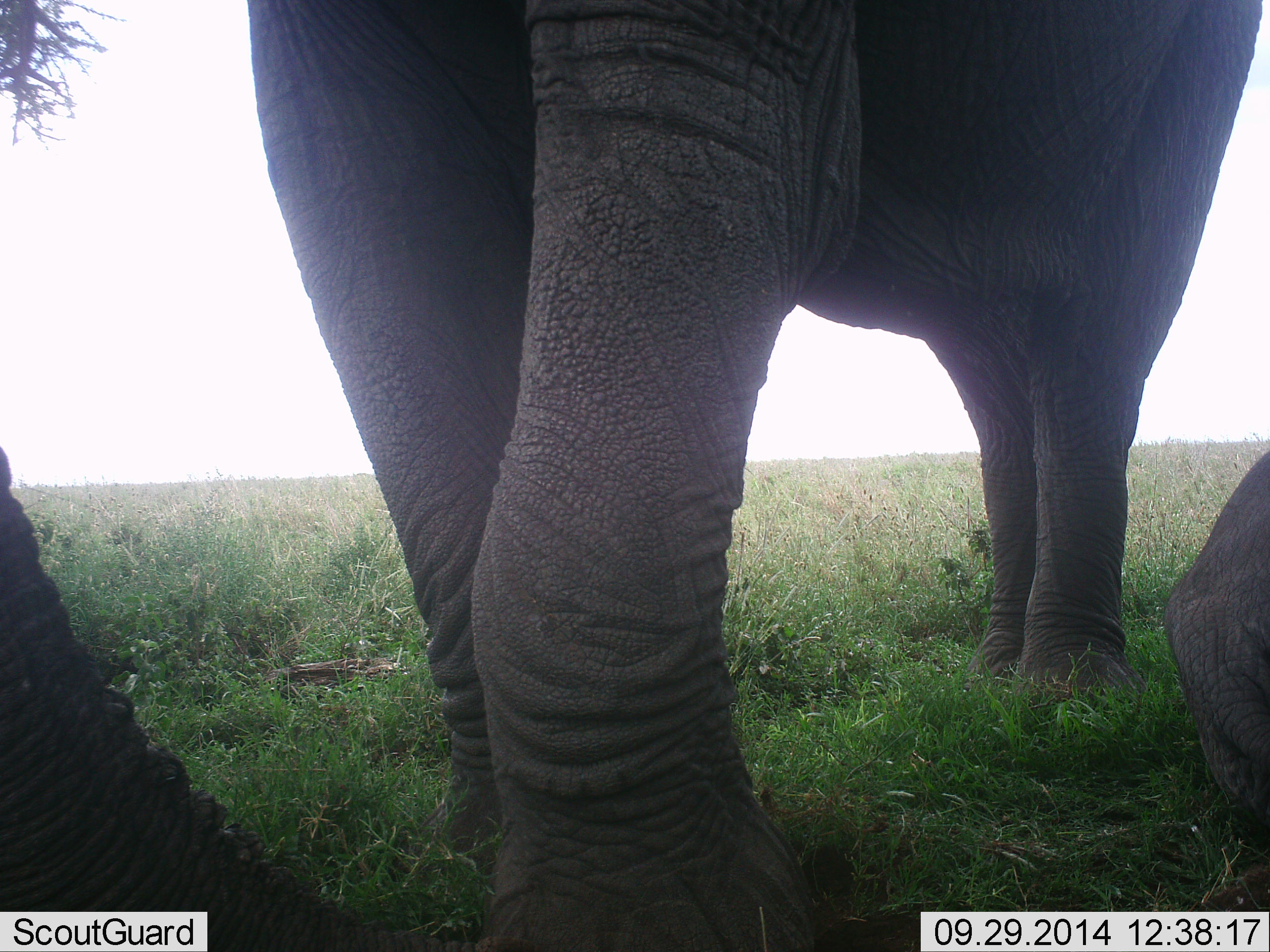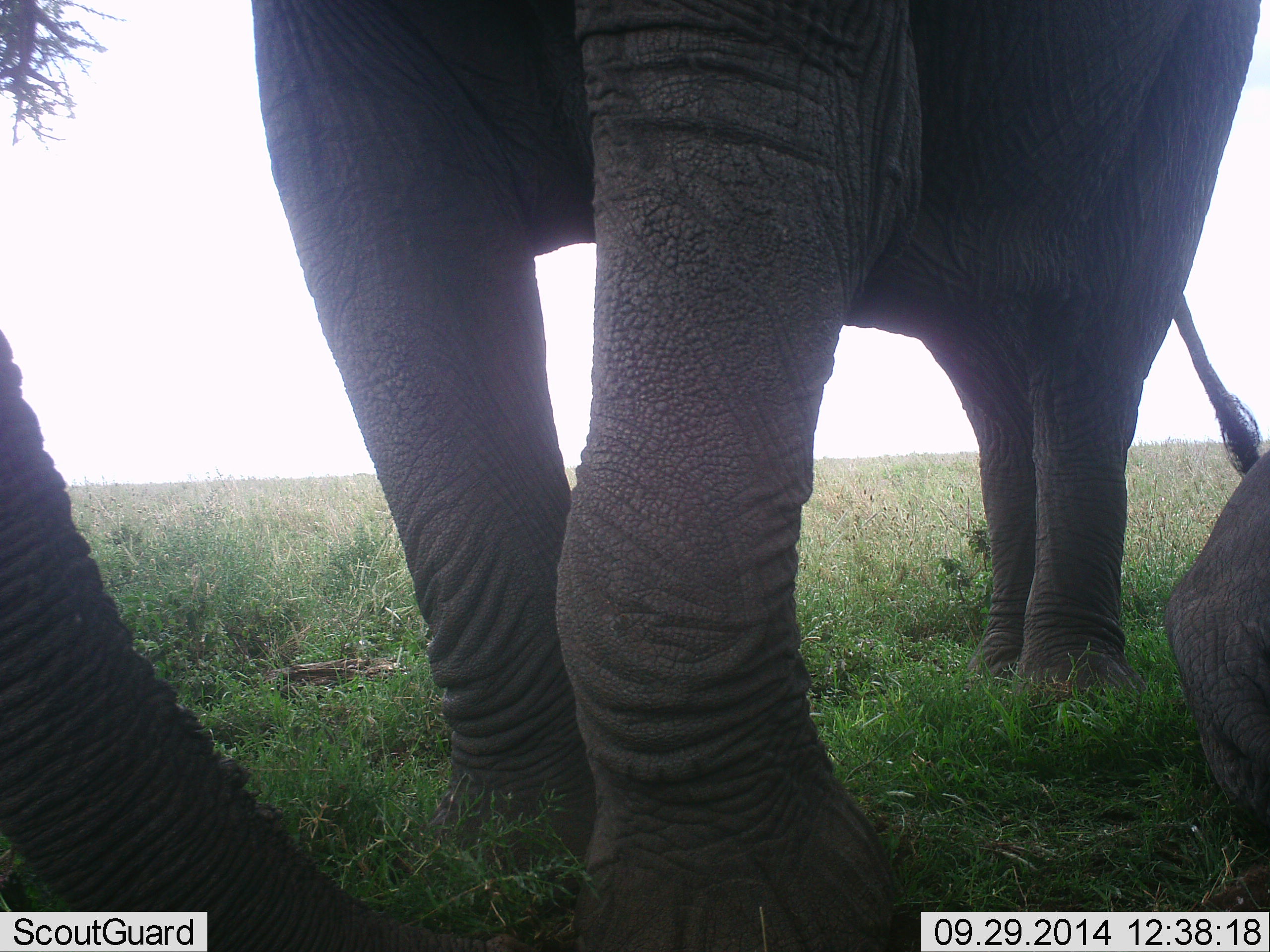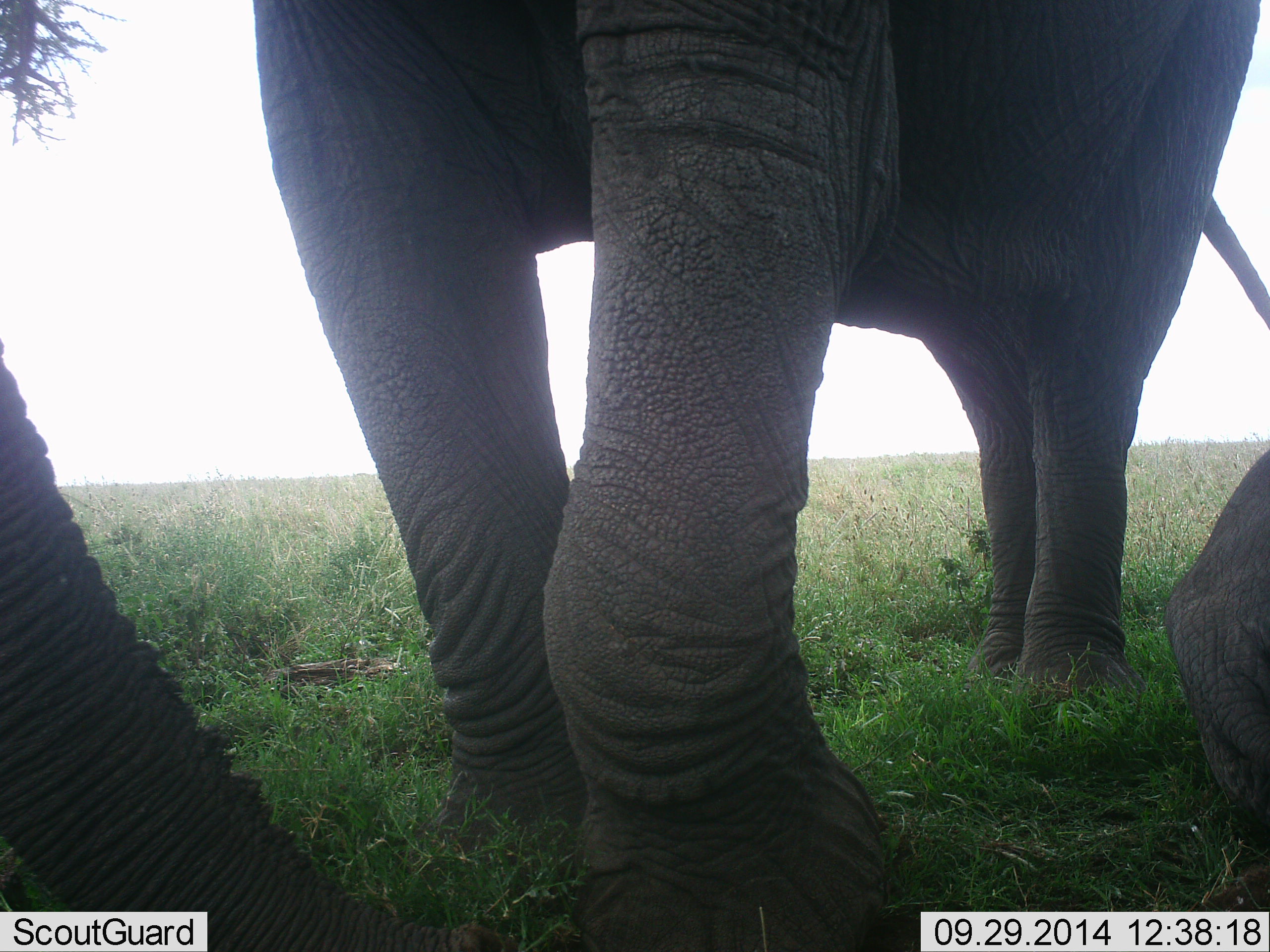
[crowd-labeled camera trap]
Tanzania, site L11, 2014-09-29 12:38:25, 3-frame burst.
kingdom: Animalia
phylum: Chordata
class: Mammalia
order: Proboscidea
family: Elephantidae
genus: Loxodonta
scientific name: Loxodonta africana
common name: african bush elephant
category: elephant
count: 2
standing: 70%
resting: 30%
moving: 10%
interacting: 0%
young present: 0%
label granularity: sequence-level